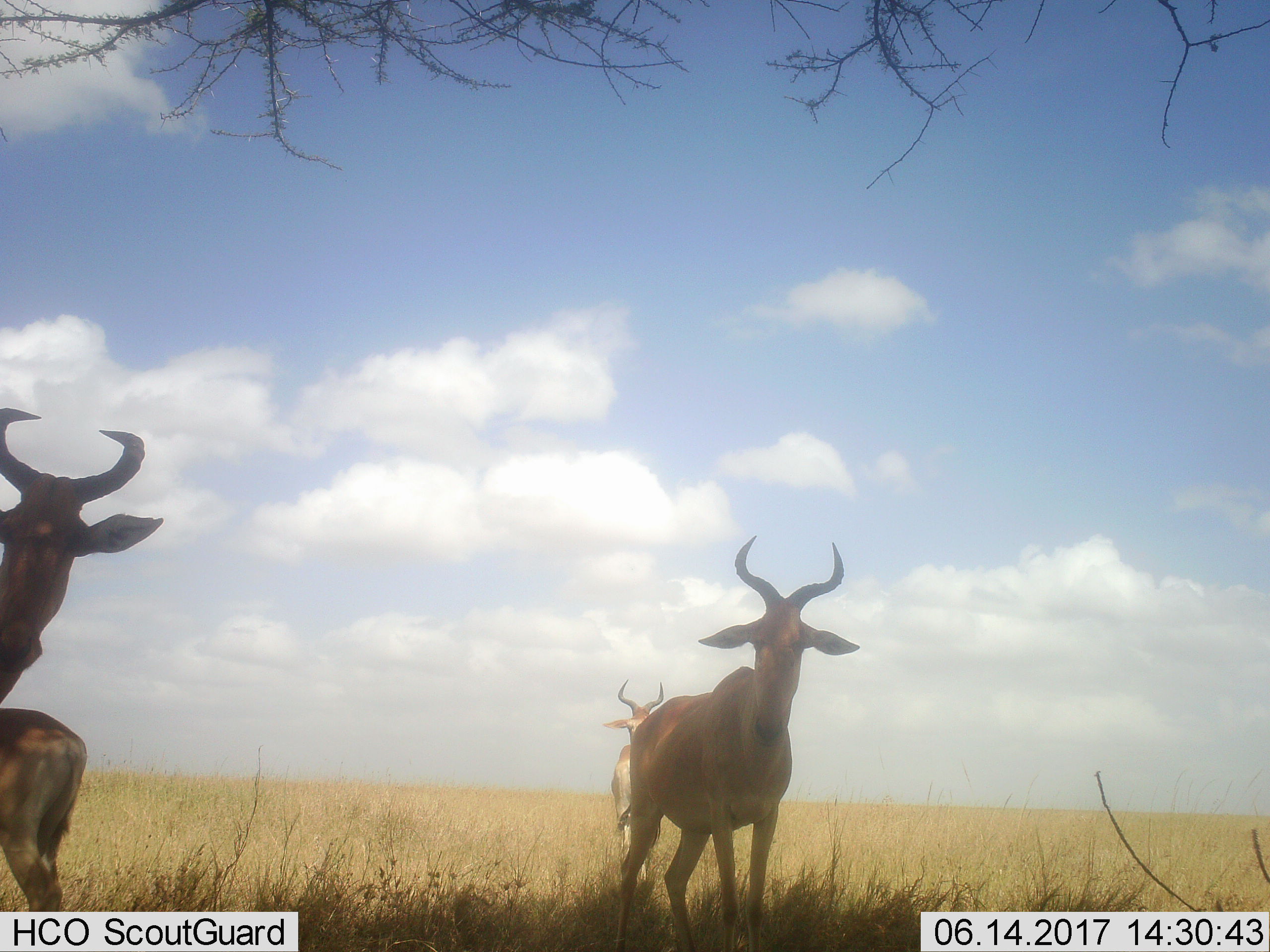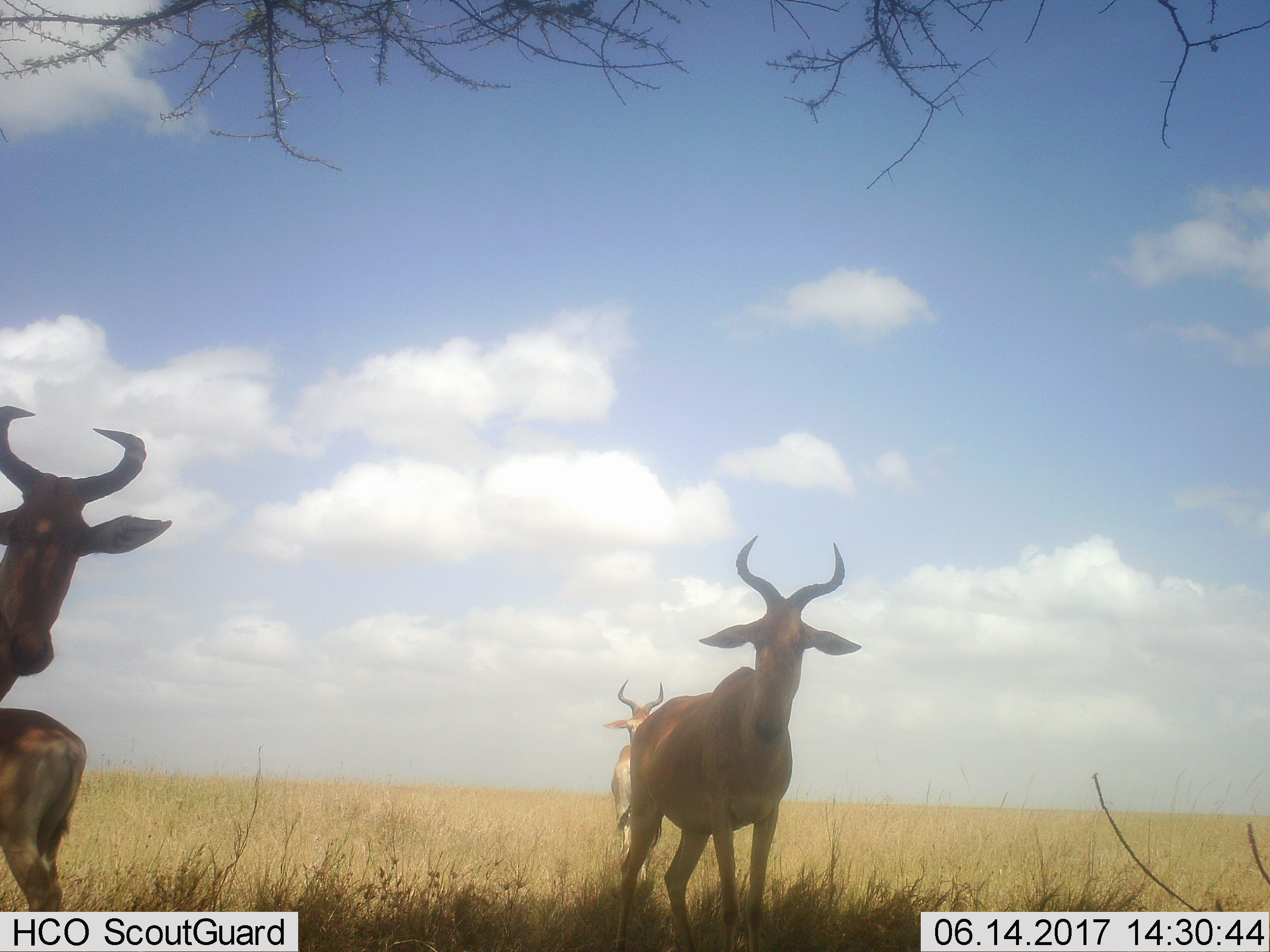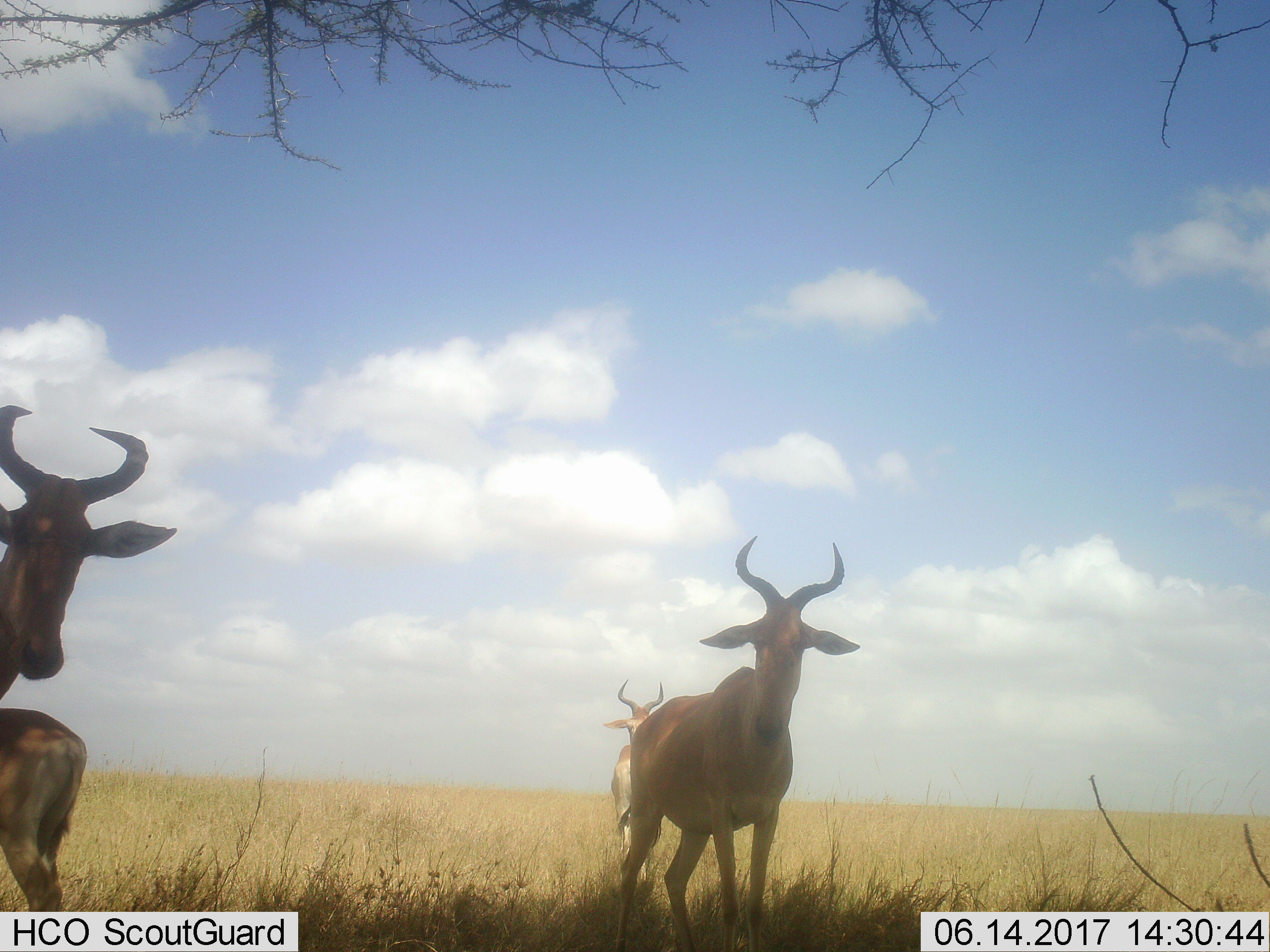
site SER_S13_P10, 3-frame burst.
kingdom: Animalia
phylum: Chordata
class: Mammalia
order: Artiodactyla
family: Bovidae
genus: Alcelaphus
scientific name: Alcelaphus buselaphus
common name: hartebeest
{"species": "hartebeest (Alcelaphus buselaphus)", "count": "4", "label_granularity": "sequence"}